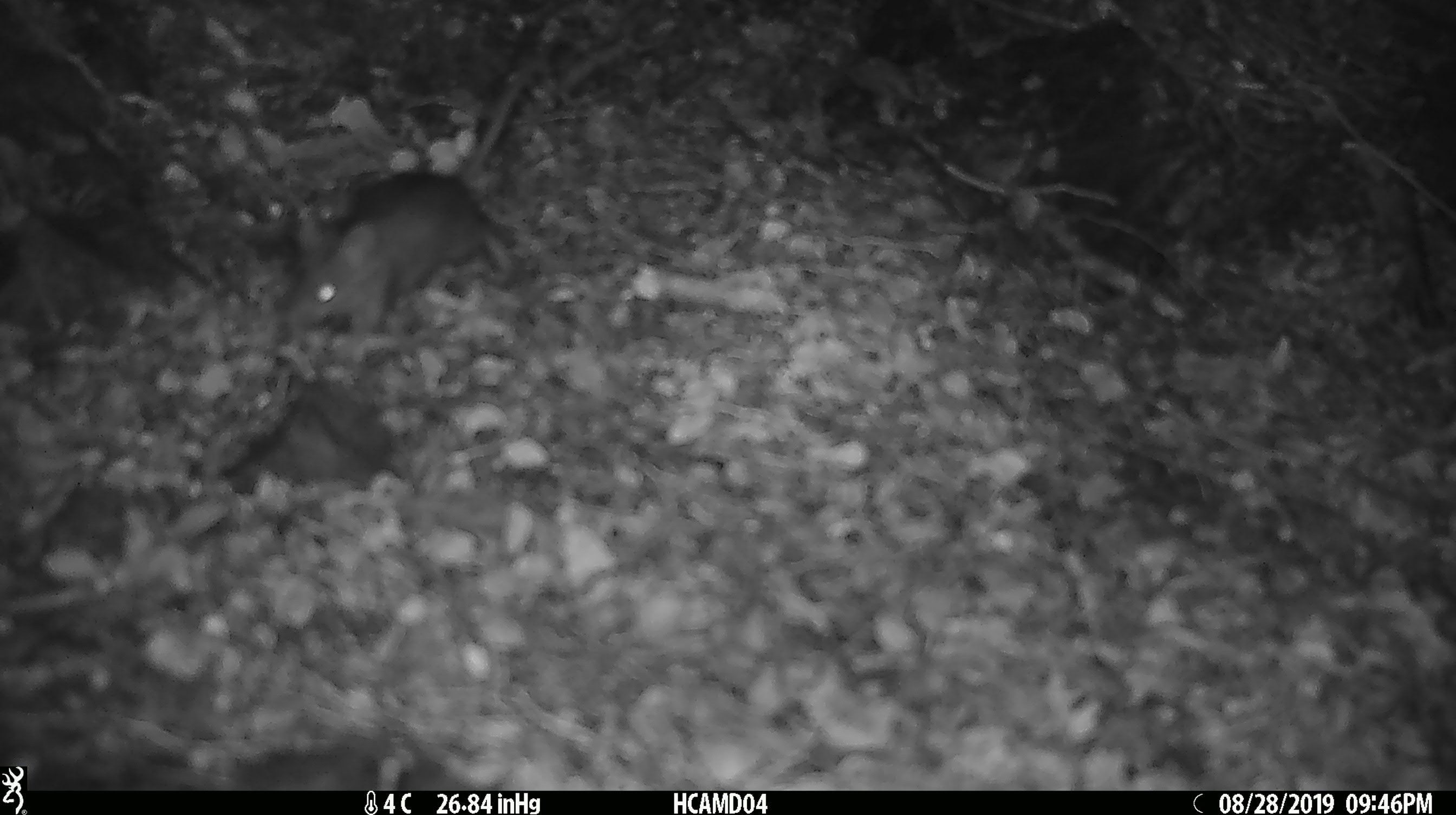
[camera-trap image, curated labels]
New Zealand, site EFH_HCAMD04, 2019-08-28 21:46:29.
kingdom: Animalia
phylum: Chordata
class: Mammalia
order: Rodentia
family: Muridae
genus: Mus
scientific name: Mus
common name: mouse